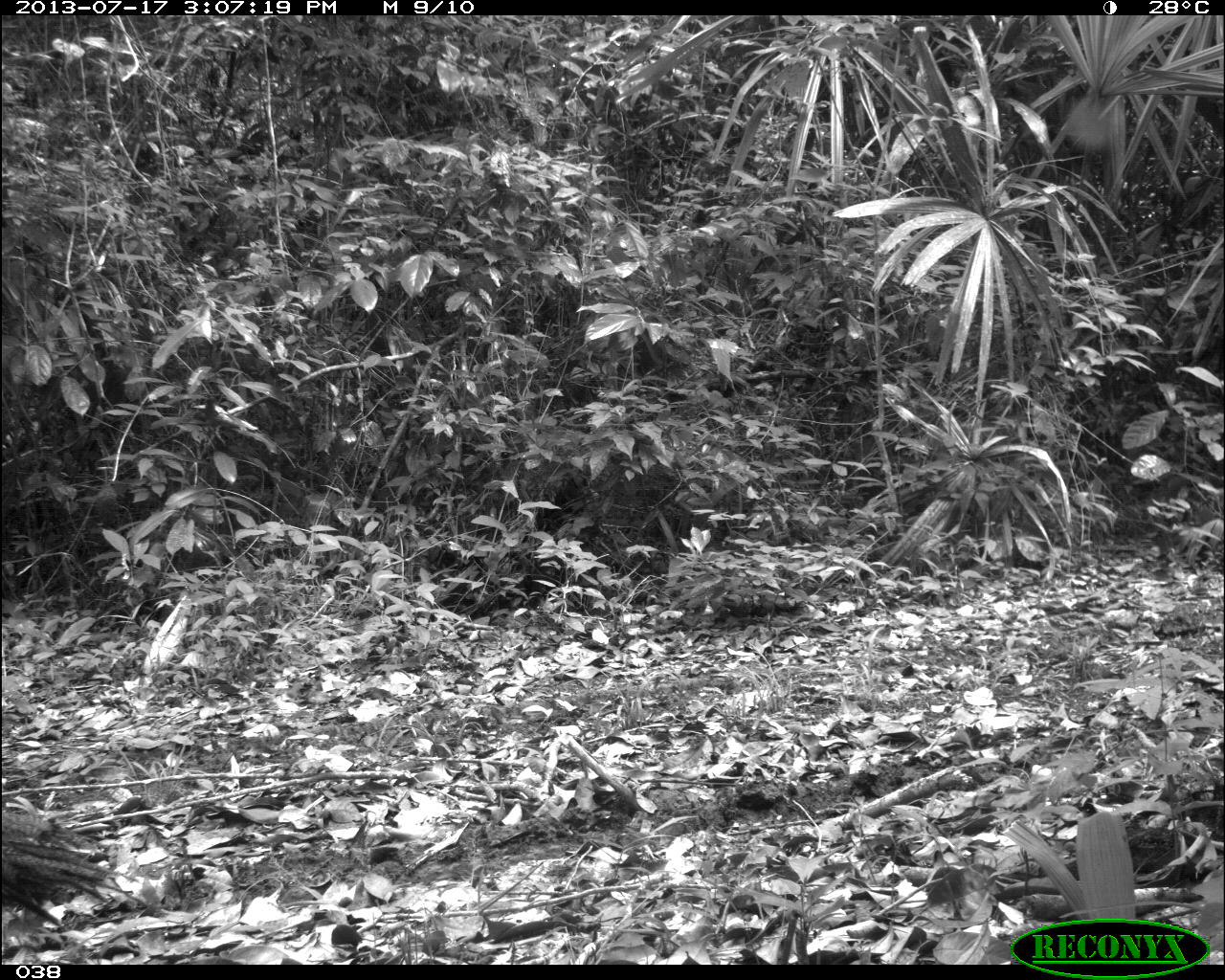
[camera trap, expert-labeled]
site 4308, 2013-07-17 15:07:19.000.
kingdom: Animalia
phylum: Chordata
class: Aves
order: Galliformes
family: Phasianidae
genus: Meleagris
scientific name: Meleagris ocellata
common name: ocellated turkey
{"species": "Meleagris ocellata (ocellated turkey)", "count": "1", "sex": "male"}